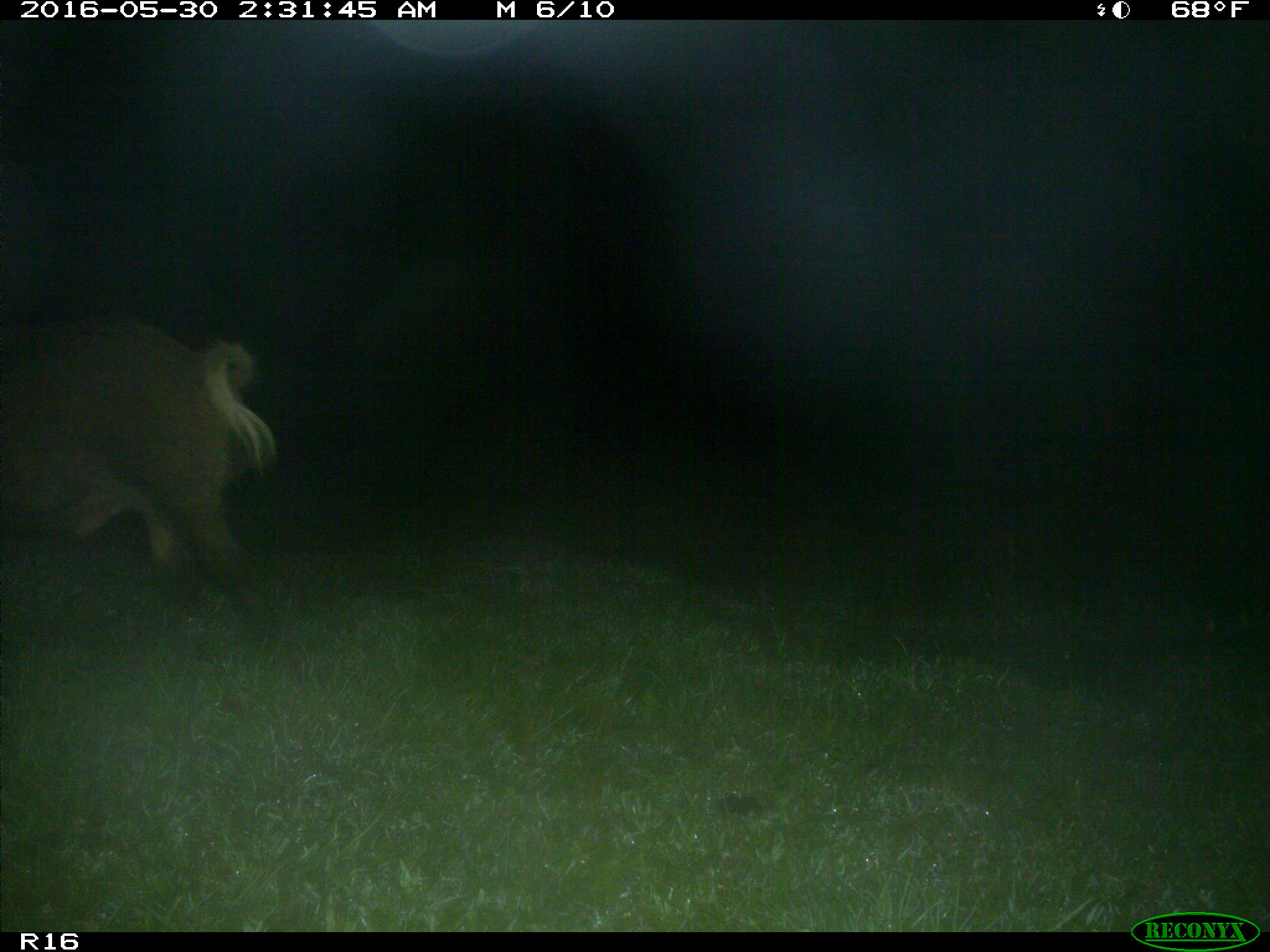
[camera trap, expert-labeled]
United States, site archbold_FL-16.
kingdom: Animalia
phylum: Chordata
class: Mammalia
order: Artiodactyla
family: Suidae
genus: Sus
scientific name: Sus scrofa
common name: wild boar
Sus scrofa (wild boar).